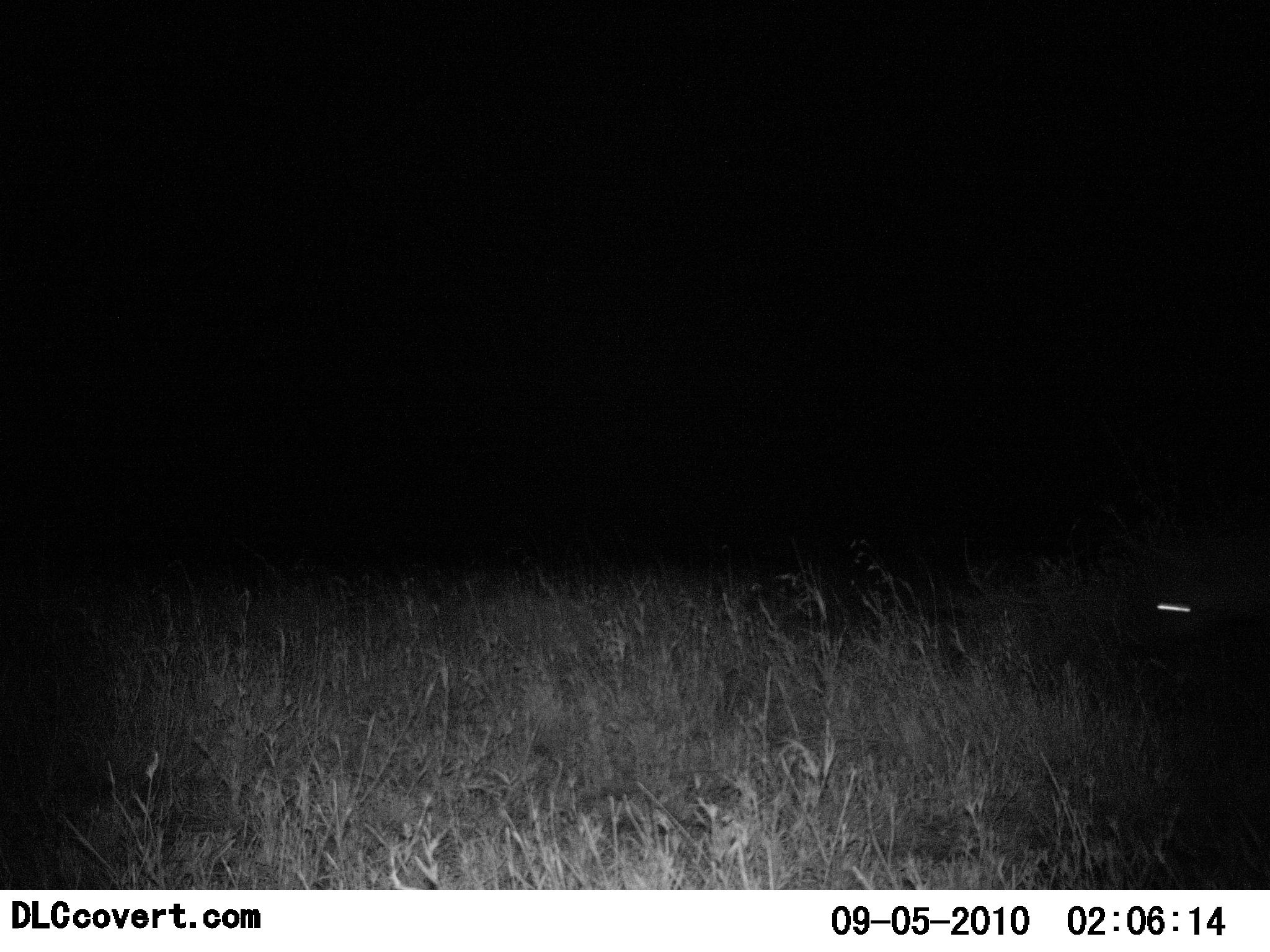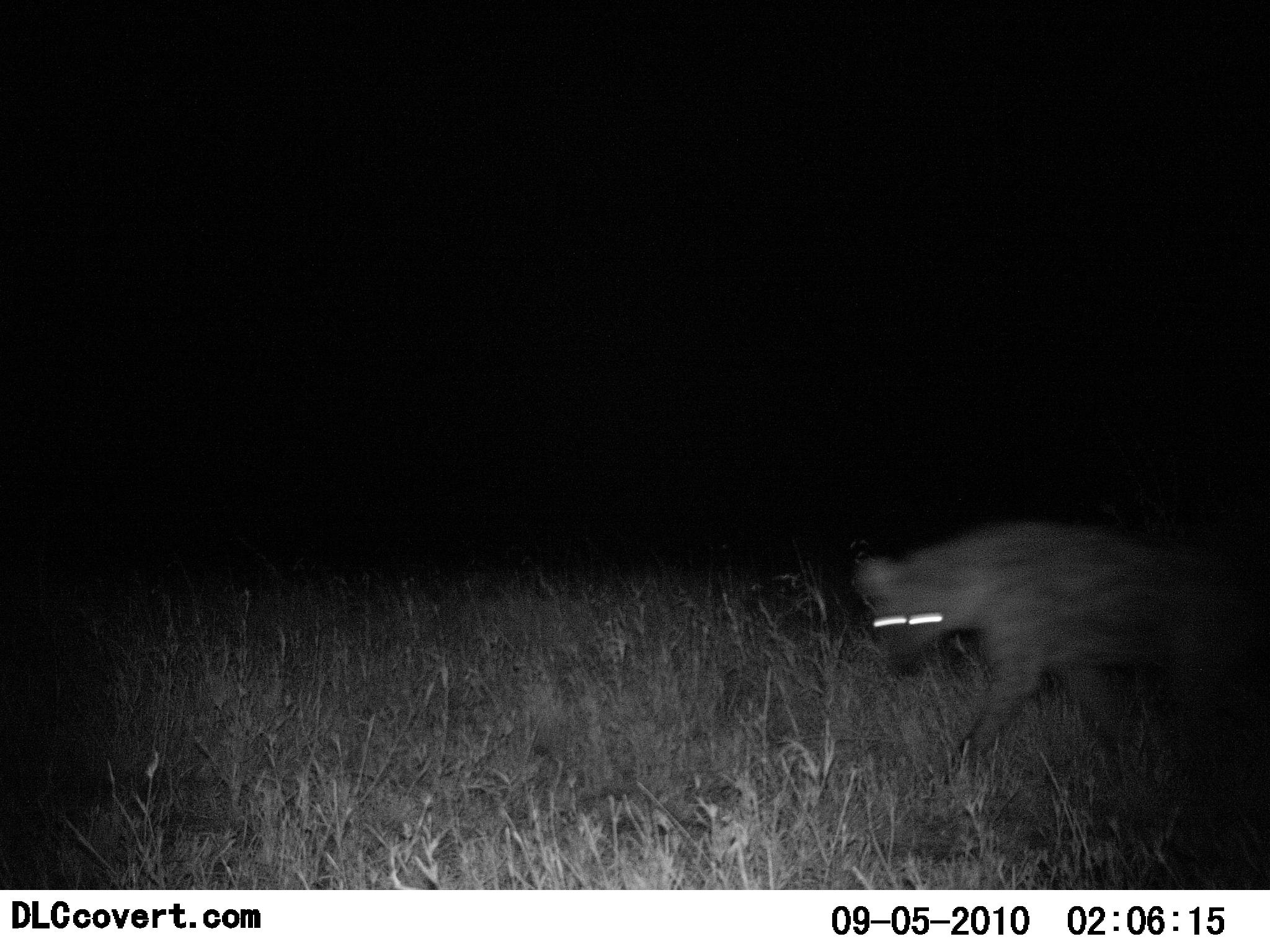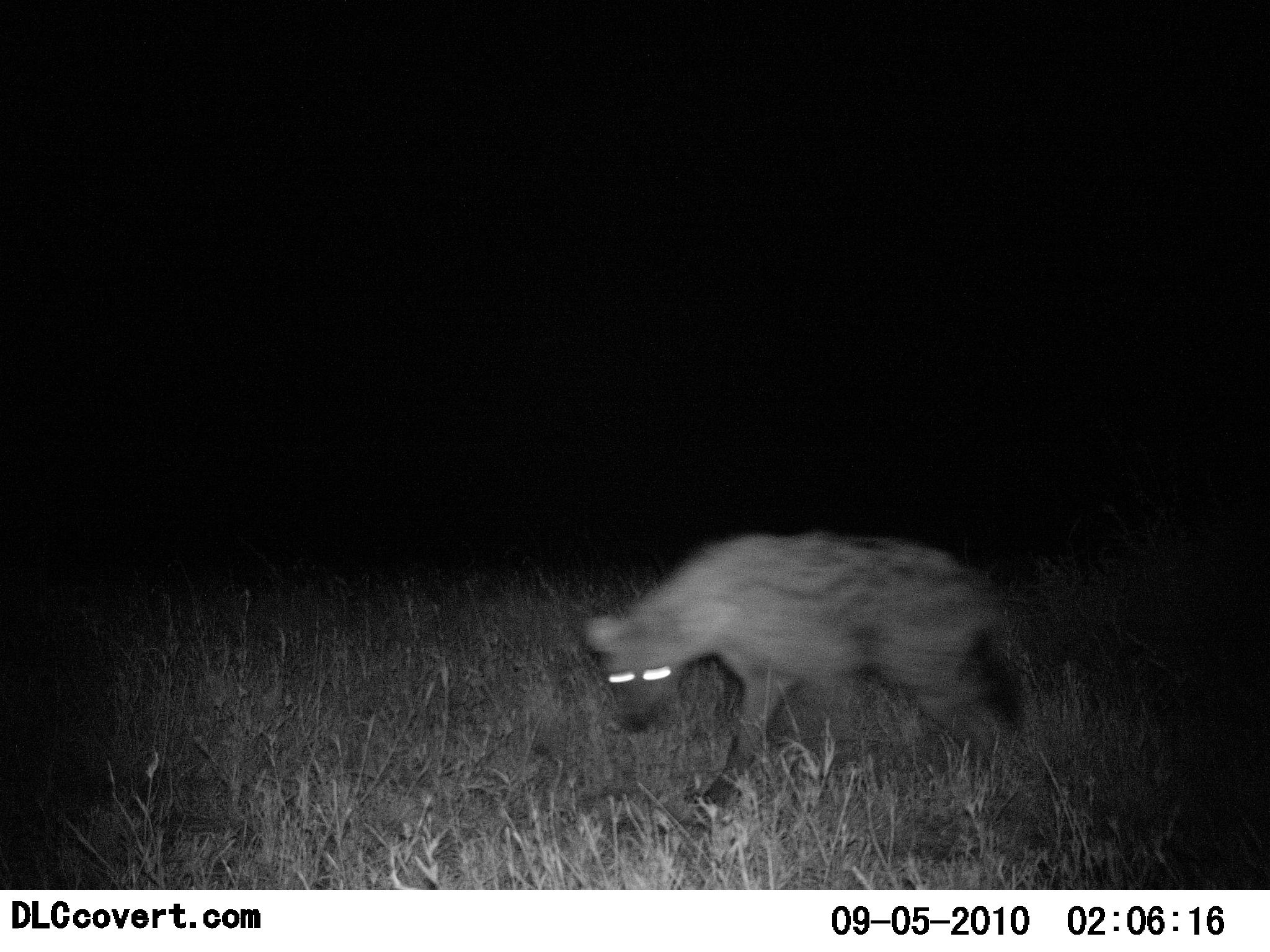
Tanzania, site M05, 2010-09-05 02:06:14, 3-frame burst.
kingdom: Animalia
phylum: Chordata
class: Mammalia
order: Carnivora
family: Hyaenidae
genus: Crocuta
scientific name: Crocuta crocuta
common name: spotted hyena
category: hyenaspotted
Hyenaspotted (spotted hyena) (Crocuta crocuta), count 1. Behavior (volunteer vote fractions): standing 0%, resting 0%, moving 100%, interacting 0%. Young present (vote fraction): 0%. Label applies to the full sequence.